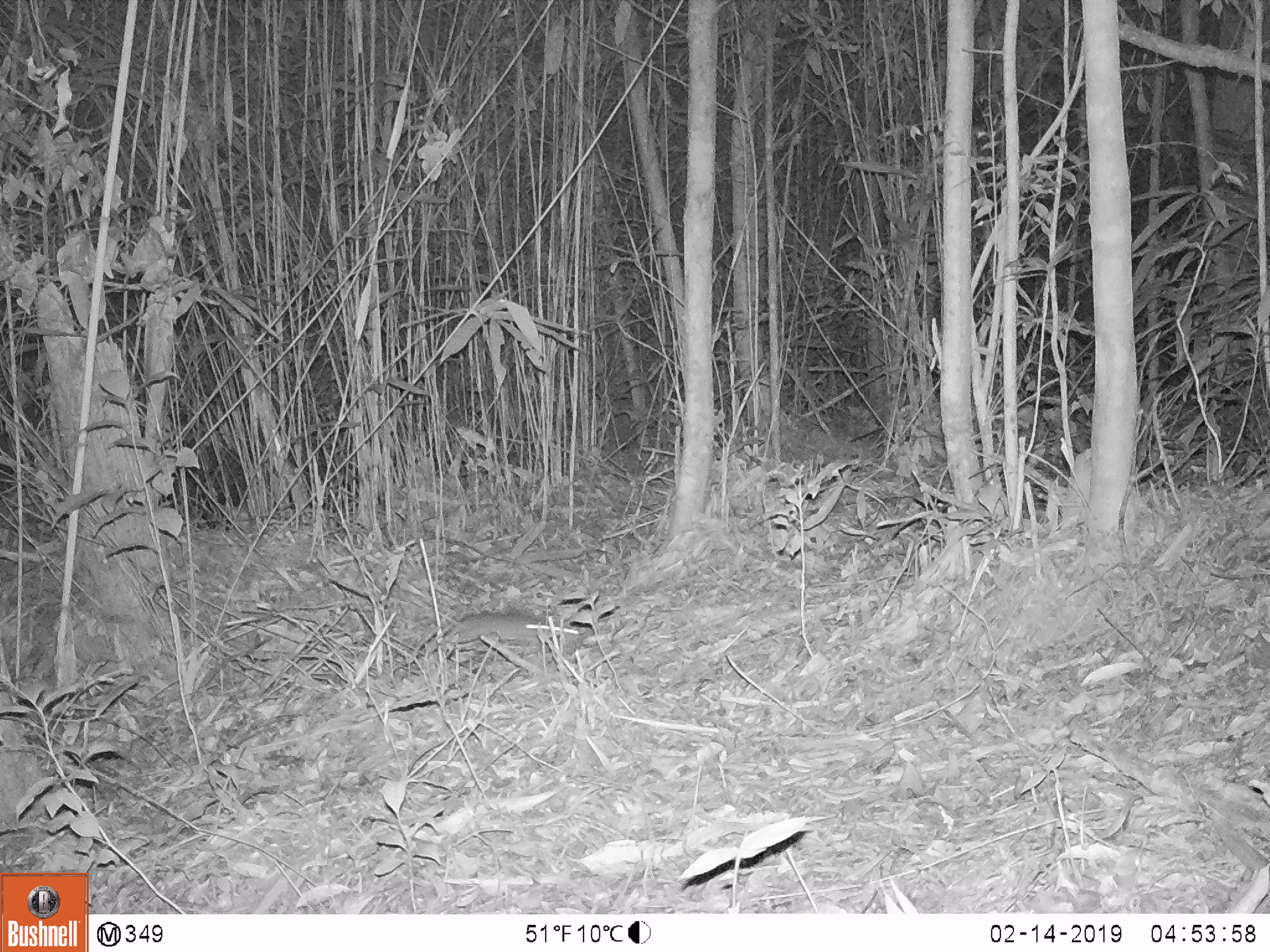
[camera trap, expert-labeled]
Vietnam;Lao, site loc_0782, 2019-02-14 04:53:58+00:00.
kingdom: Animalia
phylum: Chordata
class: Mammalia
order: Rodentia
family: Muridae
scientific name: Muridae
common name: old-world mice and rats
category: unidentified murid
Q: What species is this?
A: Unidentified murid (old-world mice and rats) (Muridae).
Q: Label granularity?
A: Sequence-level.